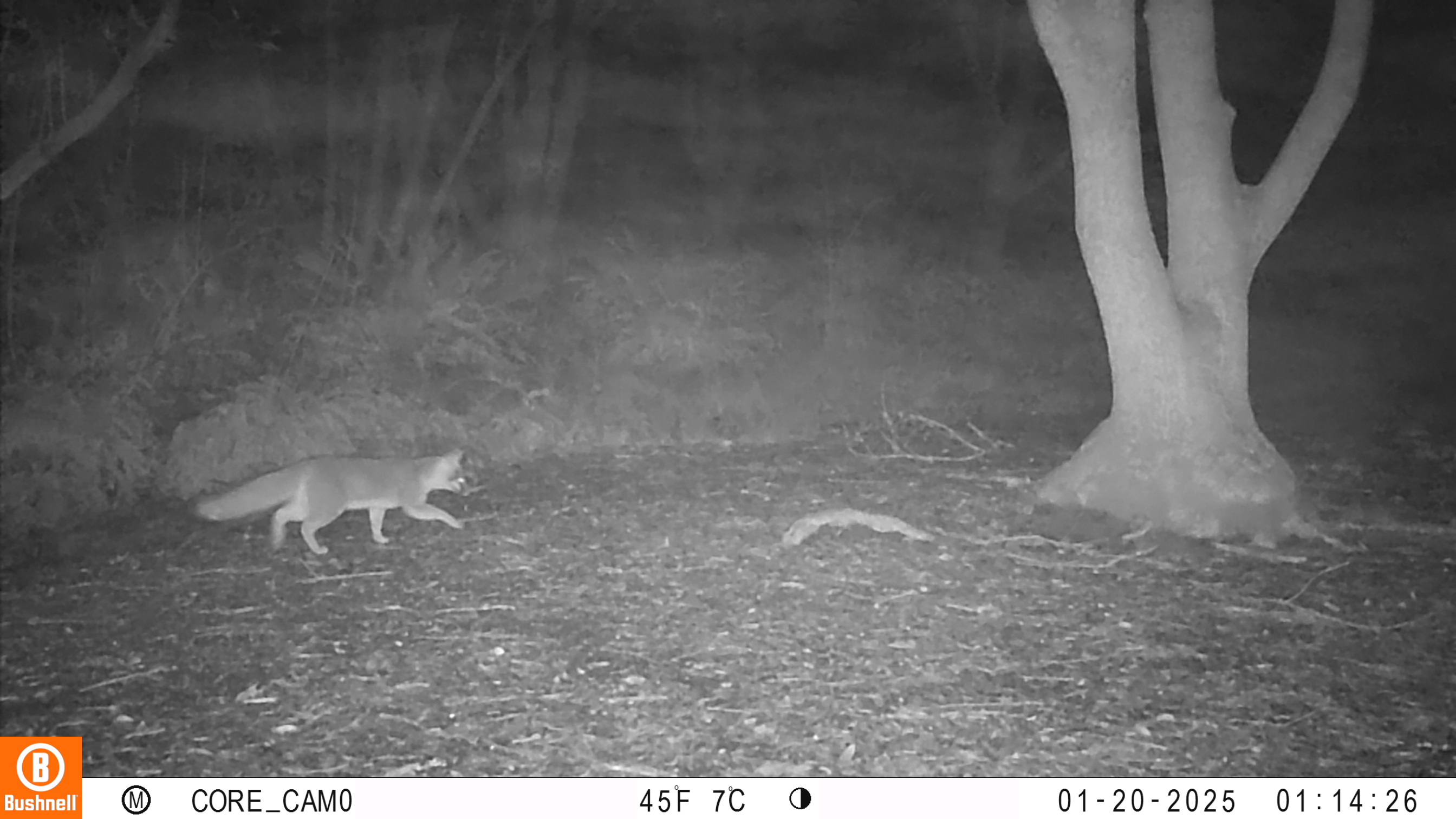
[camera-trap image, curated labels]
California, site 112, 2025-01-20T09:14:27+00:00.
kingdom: Animalia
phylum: Chordata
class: Mammalia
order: Carnivora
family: Canidae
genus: Urocyon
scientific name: Urocyon cinereoargenteus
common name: gray fox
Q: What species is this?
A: Gray fox (Urocyon cinereoargenteus).